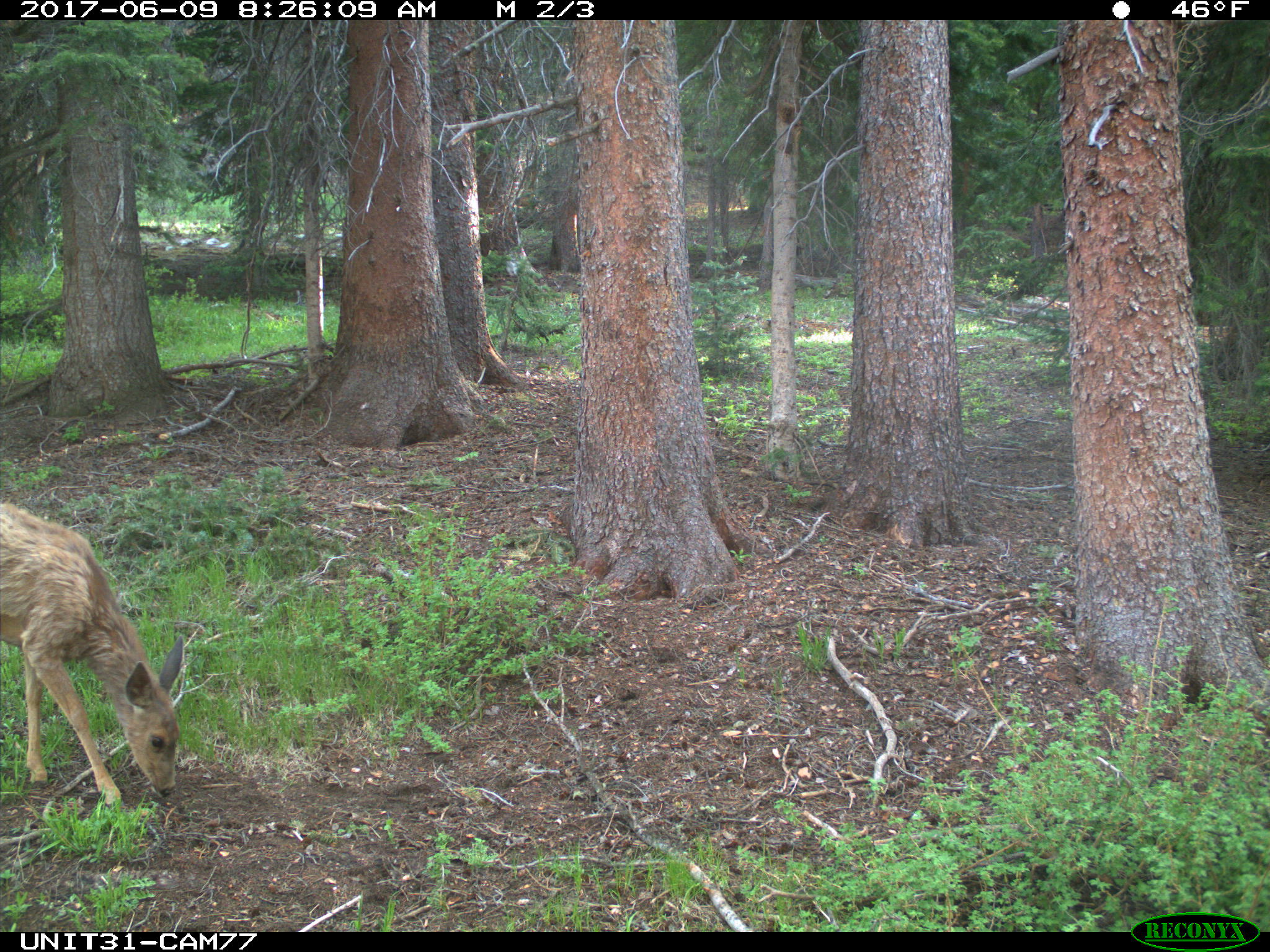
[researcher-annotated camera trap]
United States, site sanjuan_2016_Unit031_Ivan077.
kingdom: Animalia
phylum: Chordata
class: Mammalia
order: Artiodactyla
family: Cervidae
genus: Odocoileus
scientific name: Odocoileus hemionus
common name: mule deer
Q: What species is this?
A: Odocoileus hemionus (mule deer).